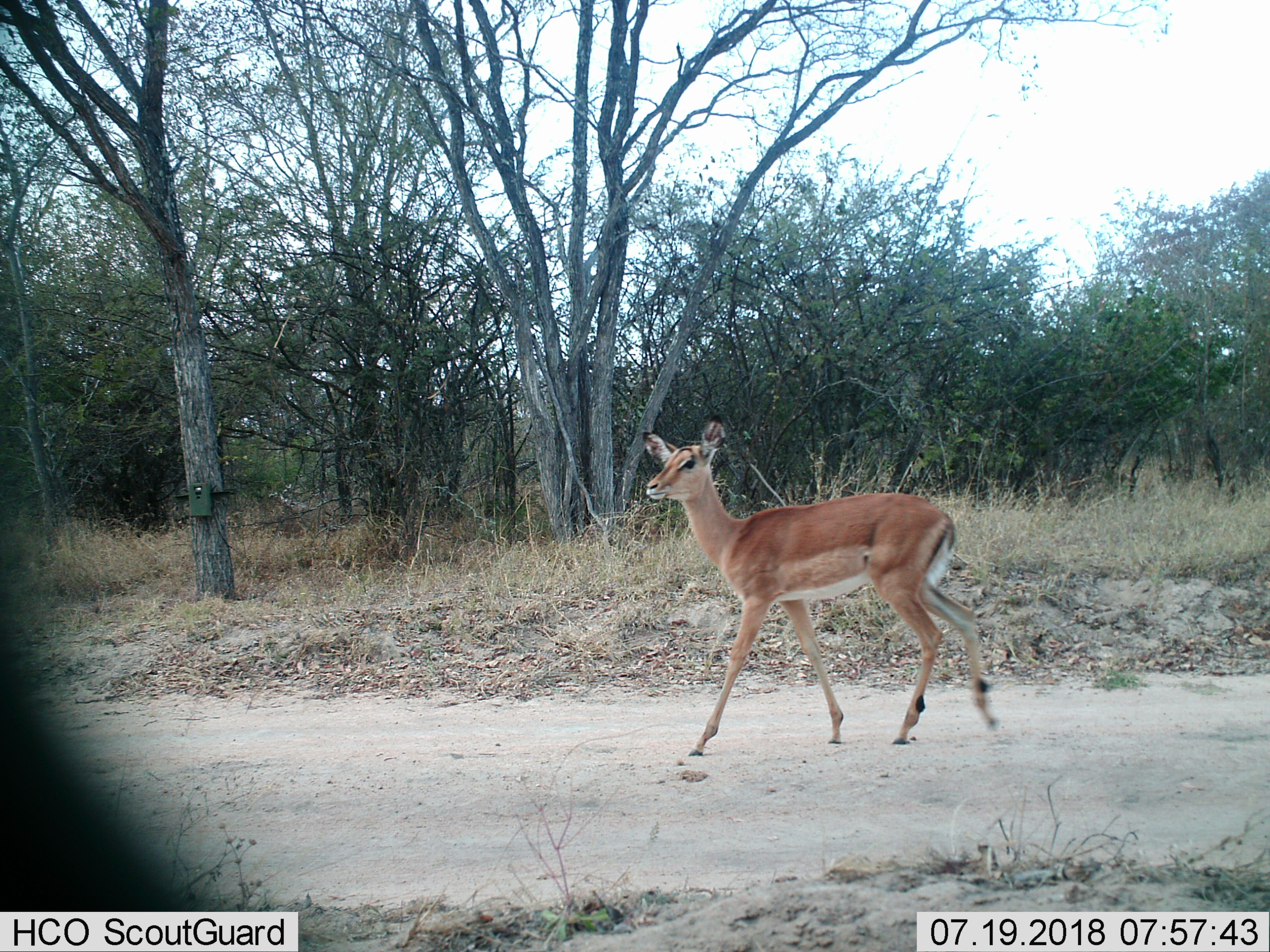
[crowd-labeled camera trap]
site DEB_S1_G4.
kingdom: Animalia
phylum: Chordata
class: Mammalia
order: Artiodactyla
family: Bovidae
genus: Aepyceros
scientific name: Aepyceros melampus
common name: impala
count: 1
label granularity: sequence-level